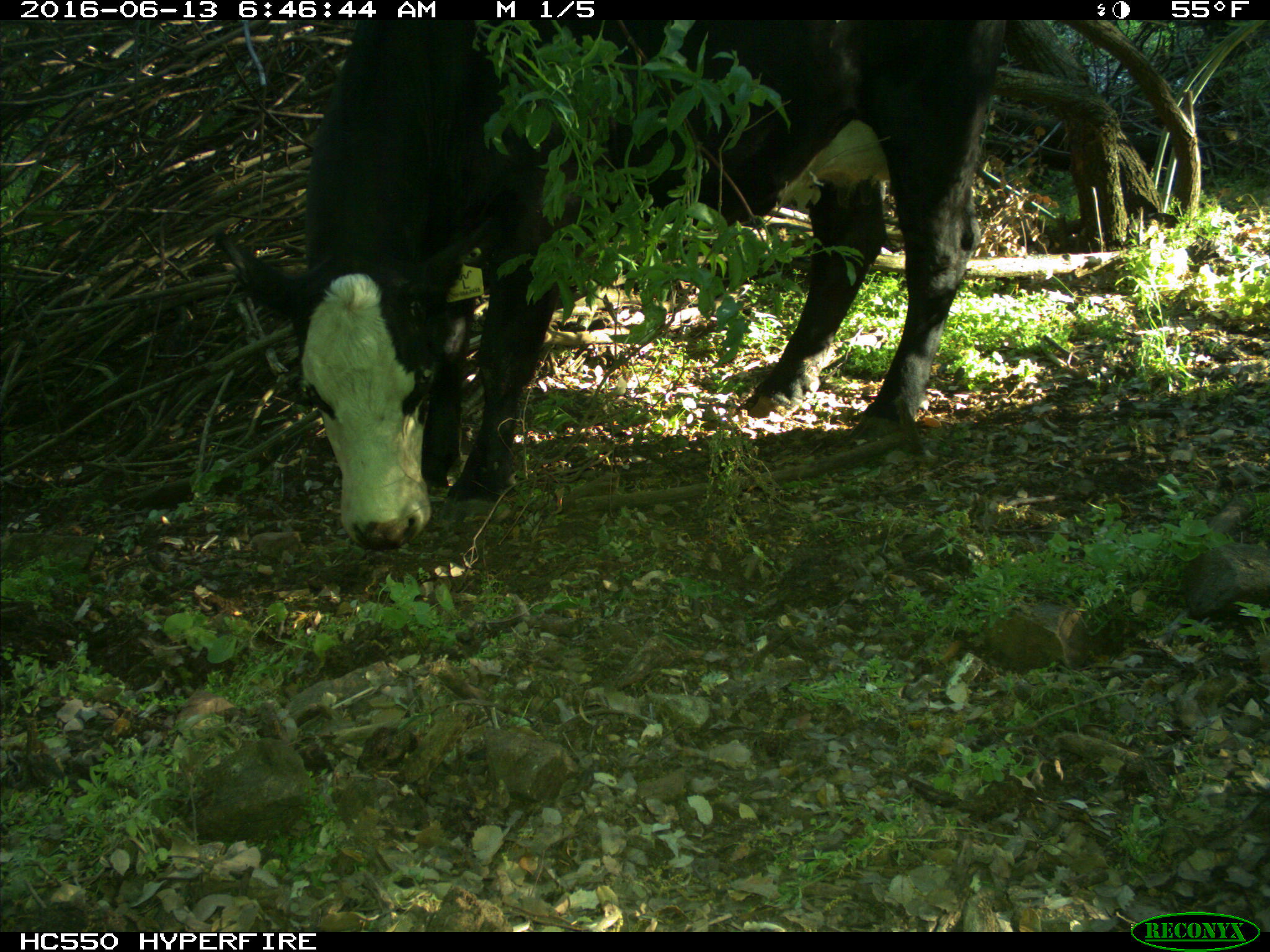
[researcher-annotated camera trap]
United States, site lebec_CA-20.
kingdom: Animalia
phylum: Chordata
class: Mammalia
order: Artiodactyla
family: Bovidae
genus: Bos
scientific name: Bos taurus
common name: domestic cow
Bos taurus (domestic cow).